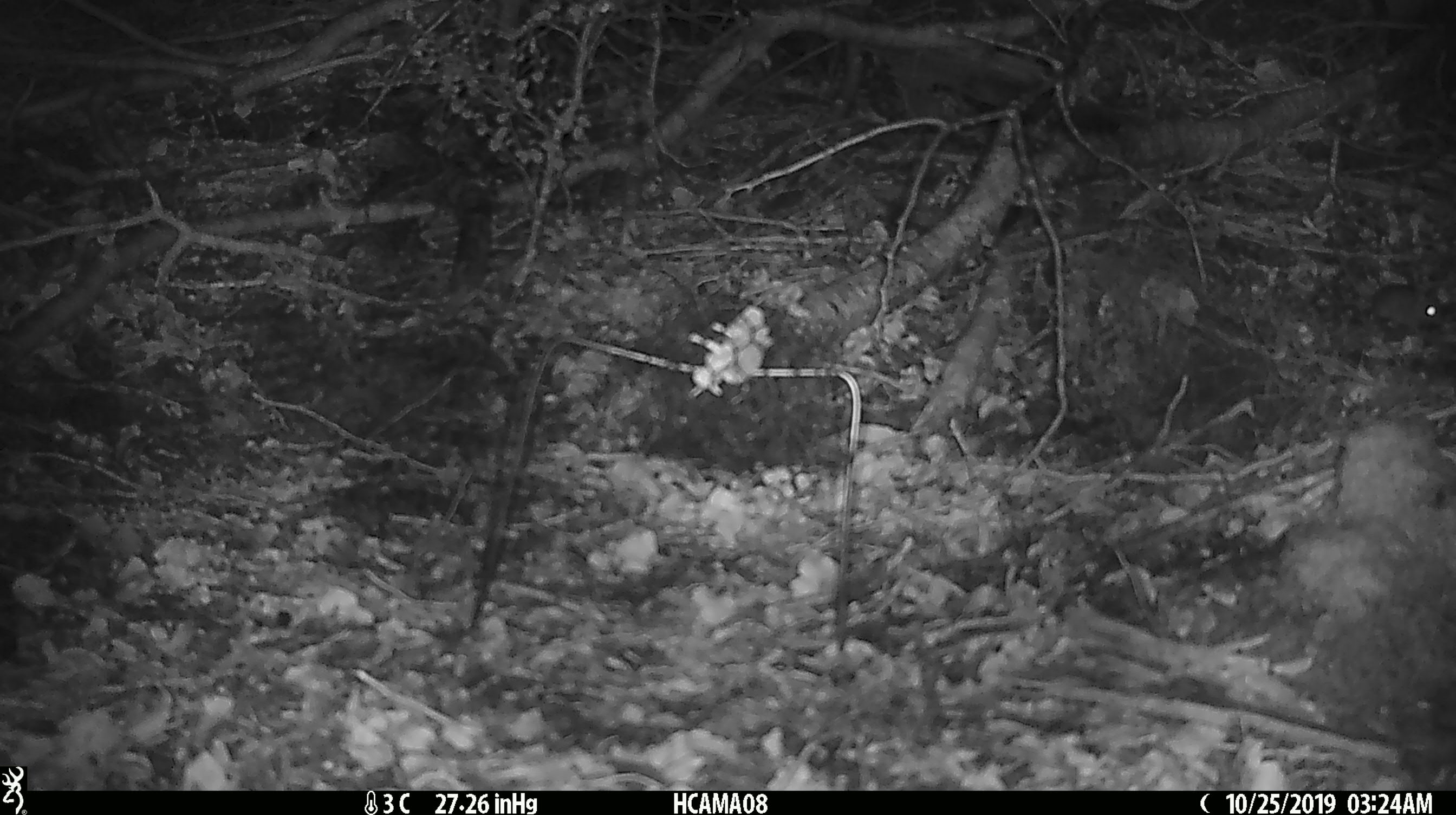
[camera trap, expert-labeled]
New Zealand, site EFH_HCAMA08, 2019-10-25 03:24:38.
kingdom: Animalia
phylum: Chordata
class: Mammalia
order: Rodentia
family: Muridae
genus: Mus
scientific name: Mus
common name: mouse